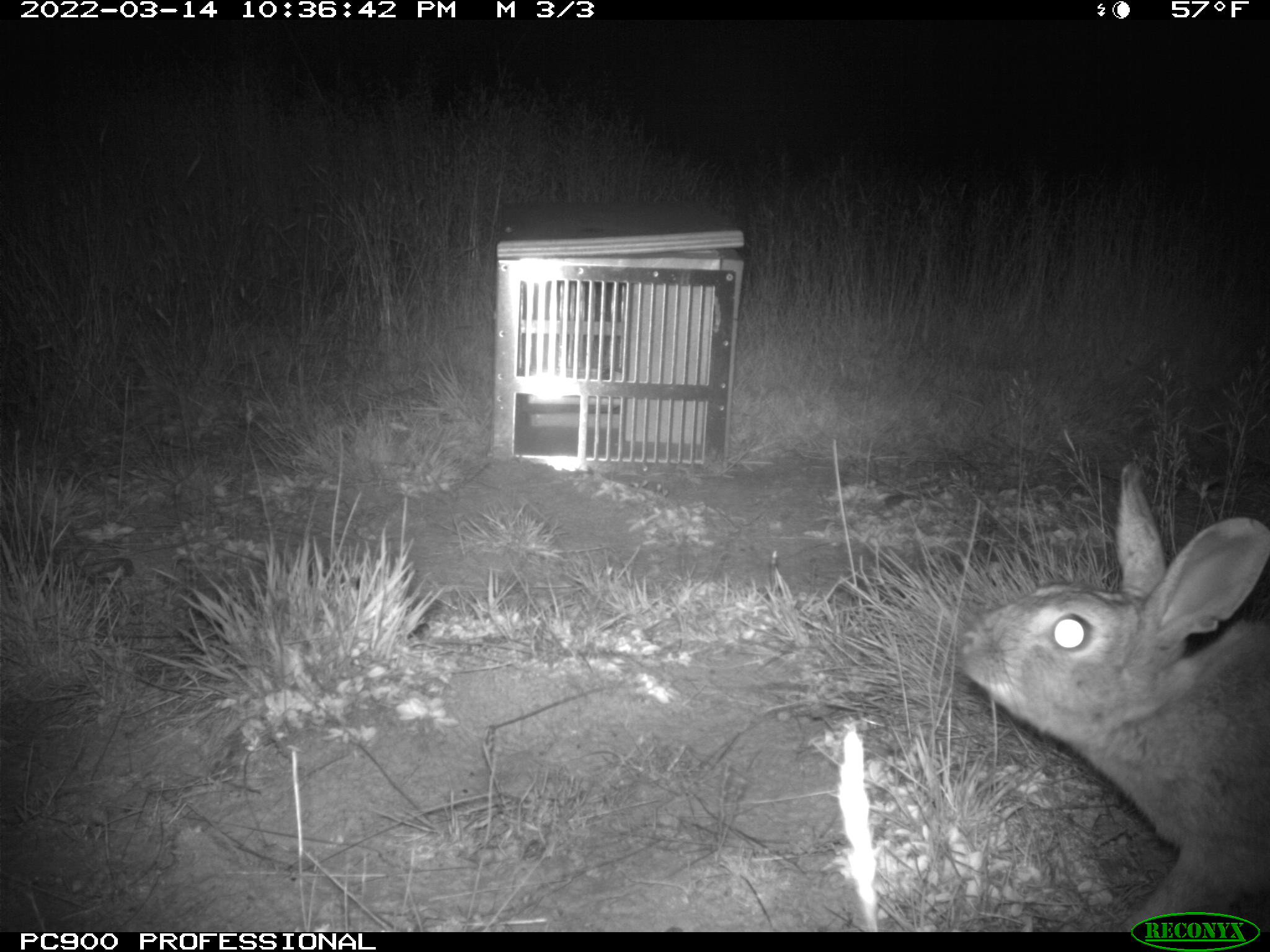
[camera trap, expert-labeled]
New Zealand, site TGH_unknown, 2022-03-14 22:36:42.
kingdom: Animalia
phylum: Chordata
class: Mammalia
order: Lagomorpha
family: Leporidae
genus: Oryctolagus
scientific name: Oryctolagus cuniculus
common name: european rabbit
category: rabbit